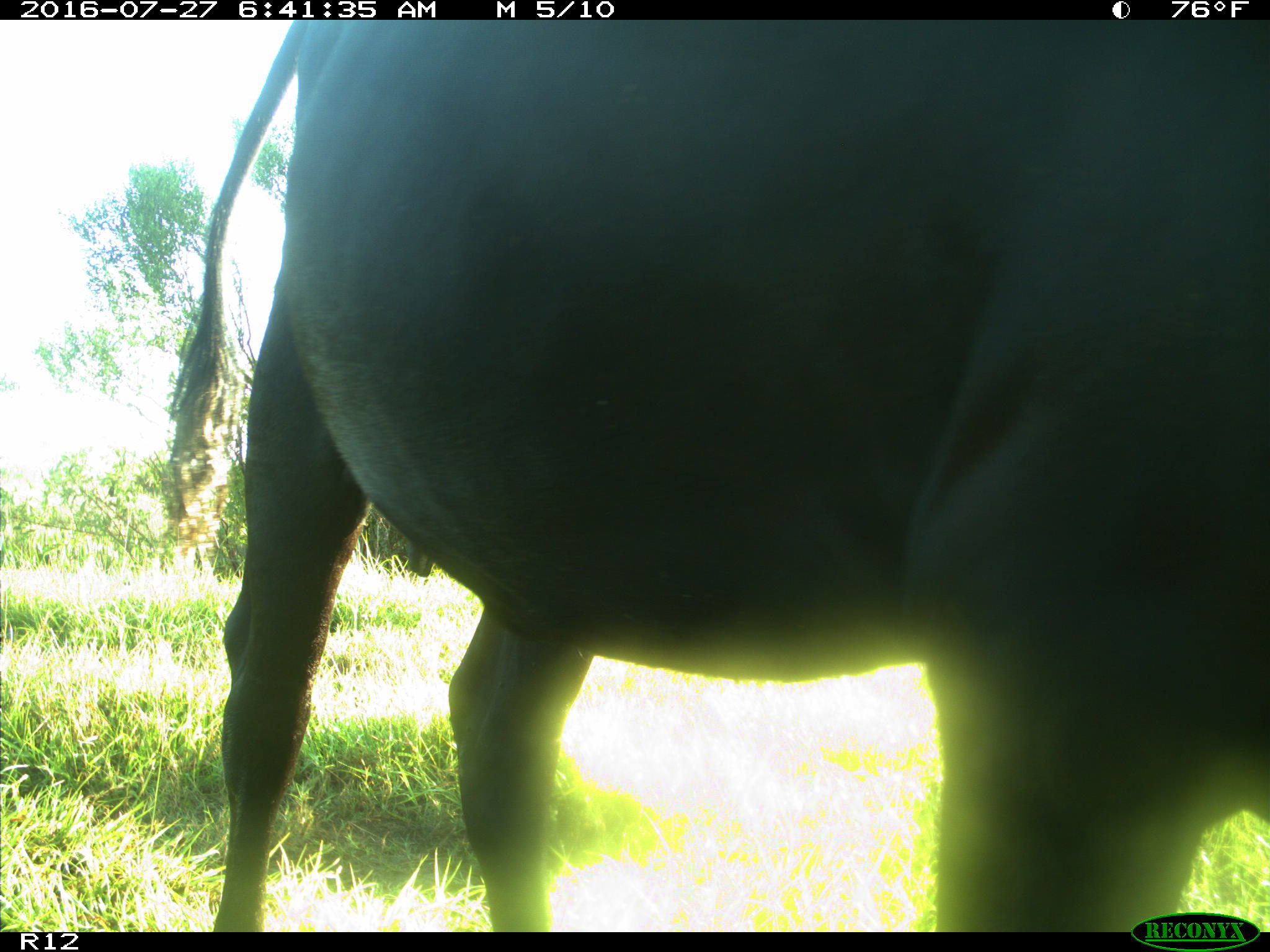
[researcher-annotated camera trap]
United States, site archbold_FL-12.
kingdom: Animalia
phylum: Chordata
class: Mammalia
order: Artiodactyla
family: Bovidae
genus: Bos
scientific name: Bos taurus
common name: domestic cow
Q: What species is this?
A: Bos taurus (domestic cow).